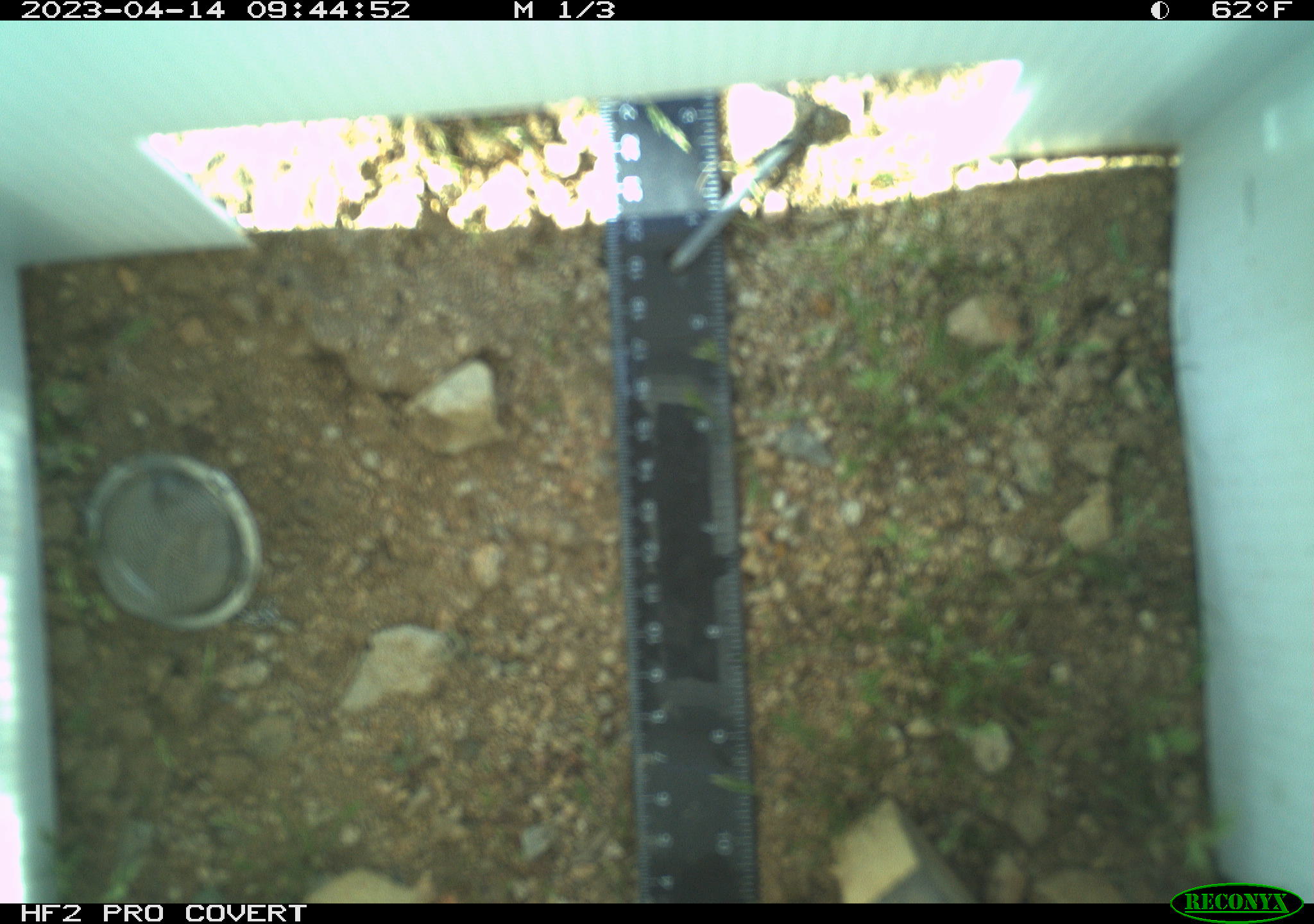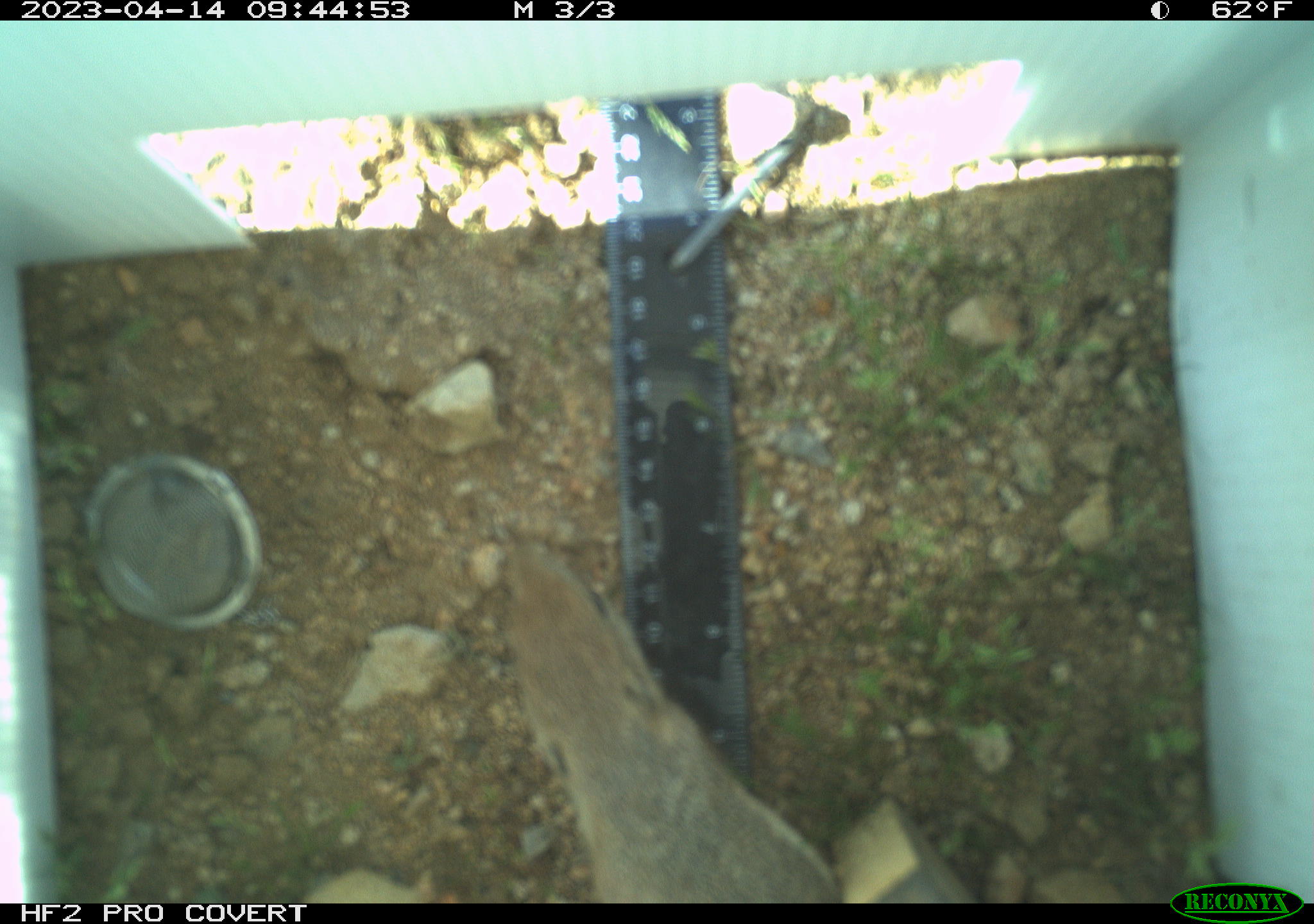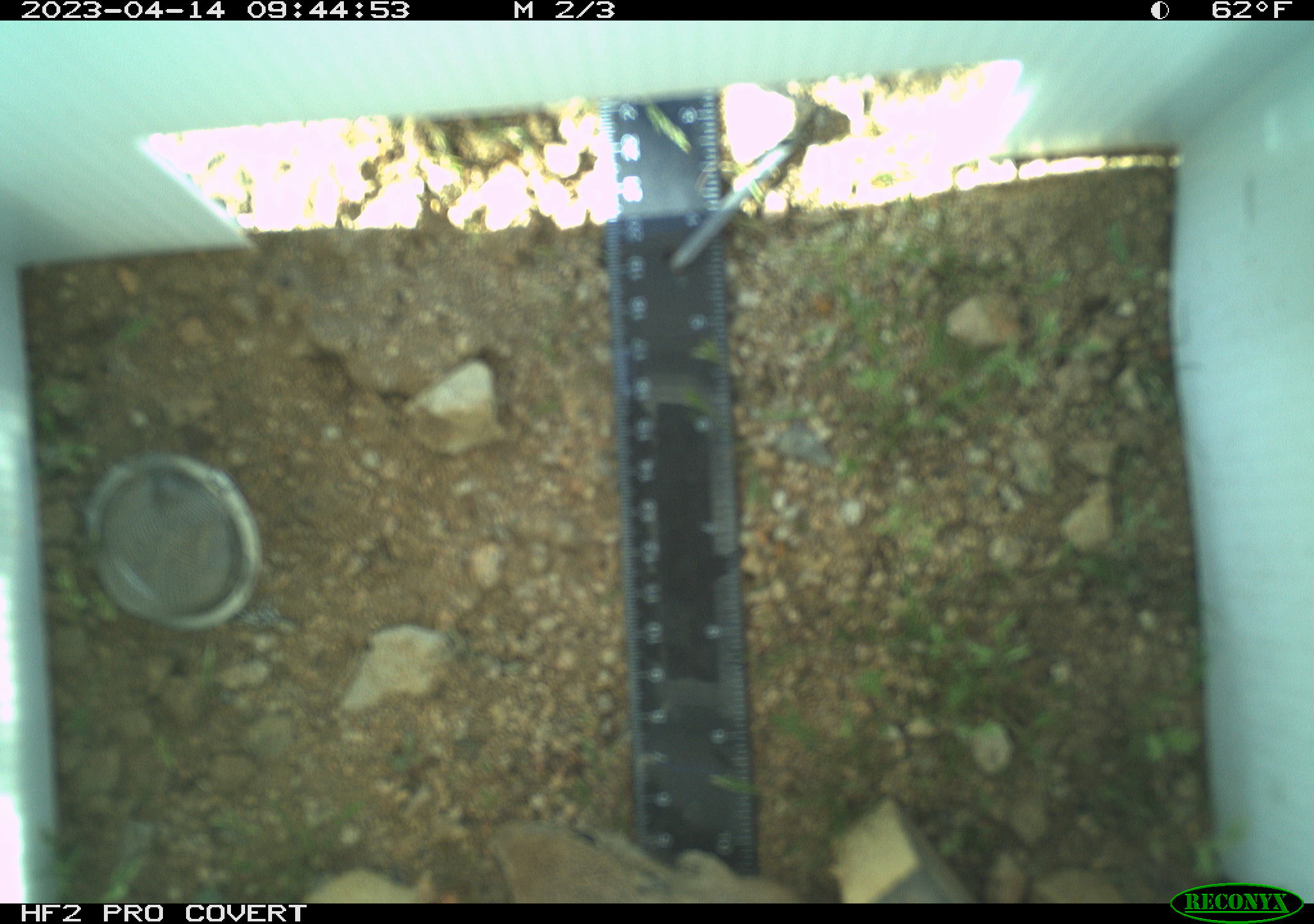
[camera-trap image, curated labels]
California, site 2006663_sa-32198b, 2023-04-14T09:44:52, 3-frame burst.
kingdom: Animalia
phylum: Chordata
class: Mammalia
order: Rodentia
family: Sciuridae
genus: Ammospermophilus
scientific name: Ammospermophilus leucurus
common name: white-tailed antelope squirrel